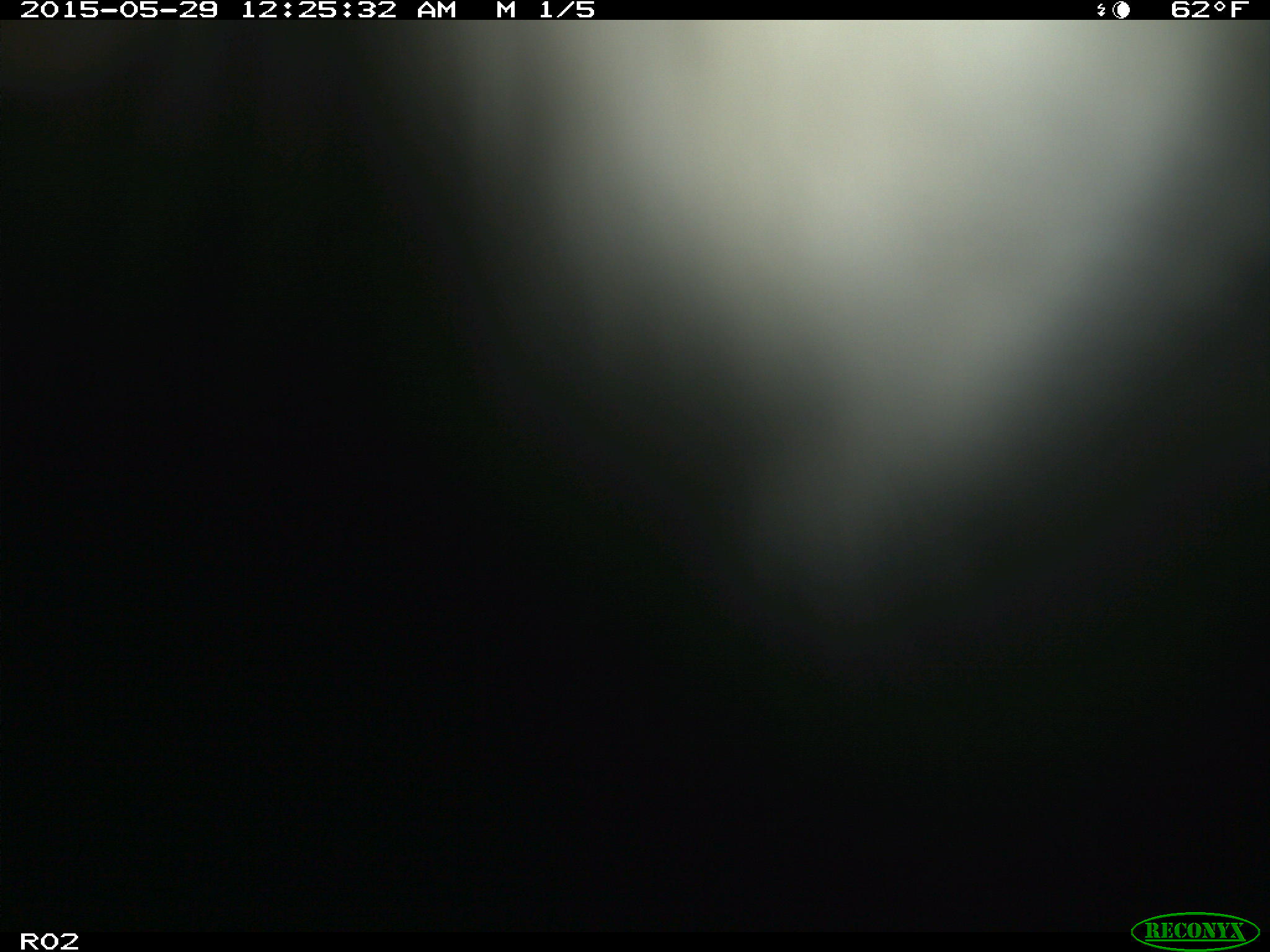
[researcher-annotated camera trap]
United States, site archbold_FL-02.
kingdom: Animalia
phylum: Chordata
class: Mammalia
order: Artiodactyla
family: Bovidae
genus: Bos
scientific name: Bos taurus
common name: domestic cow